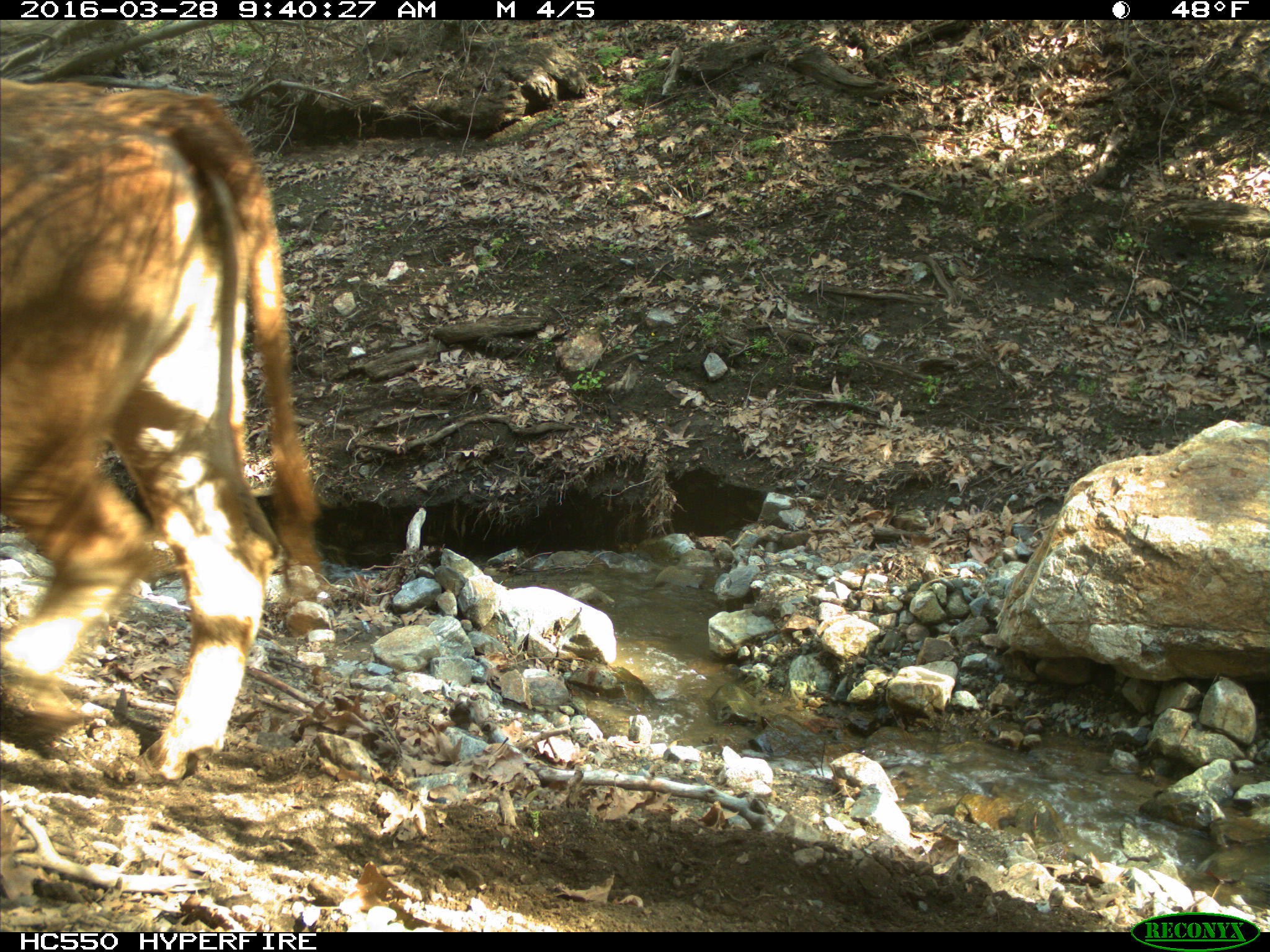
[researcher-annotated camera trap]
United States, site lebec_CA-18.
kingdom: Animalia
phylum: Chordata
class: Mammalia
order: Artiodactyla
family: Bovidae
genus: Bos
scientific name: Bos taurus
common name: domestic cow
Bos taurus (domestic cow).